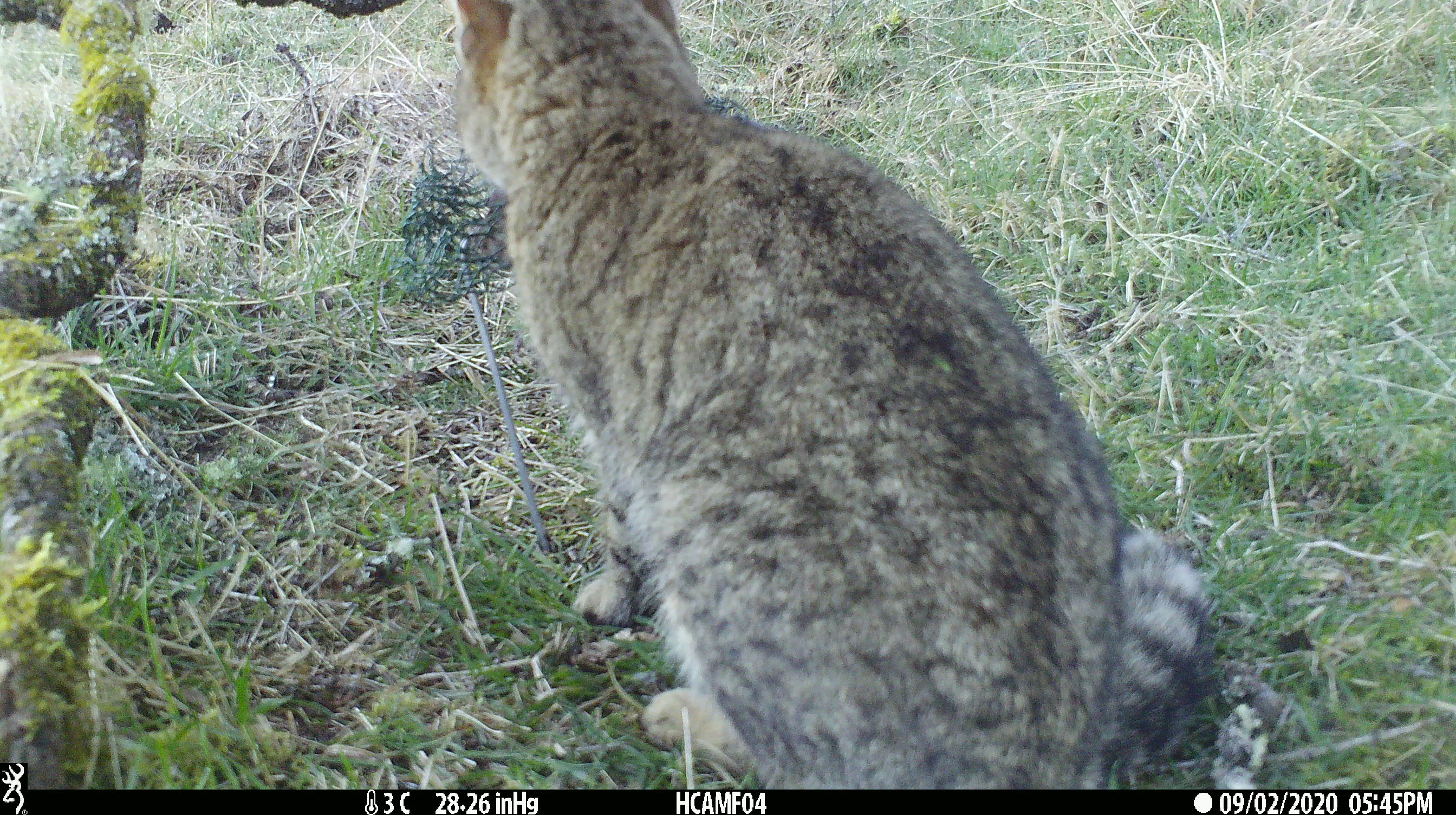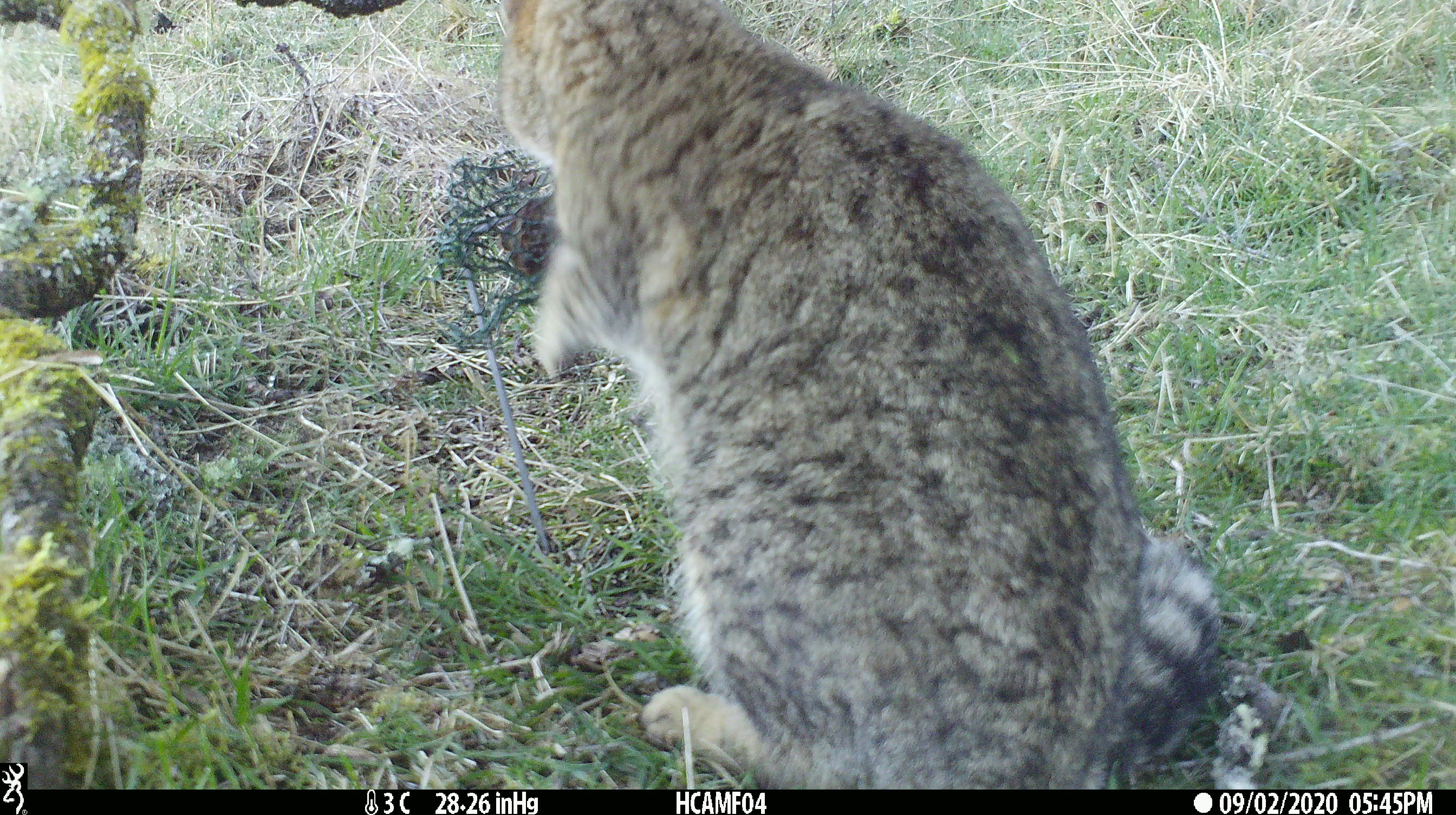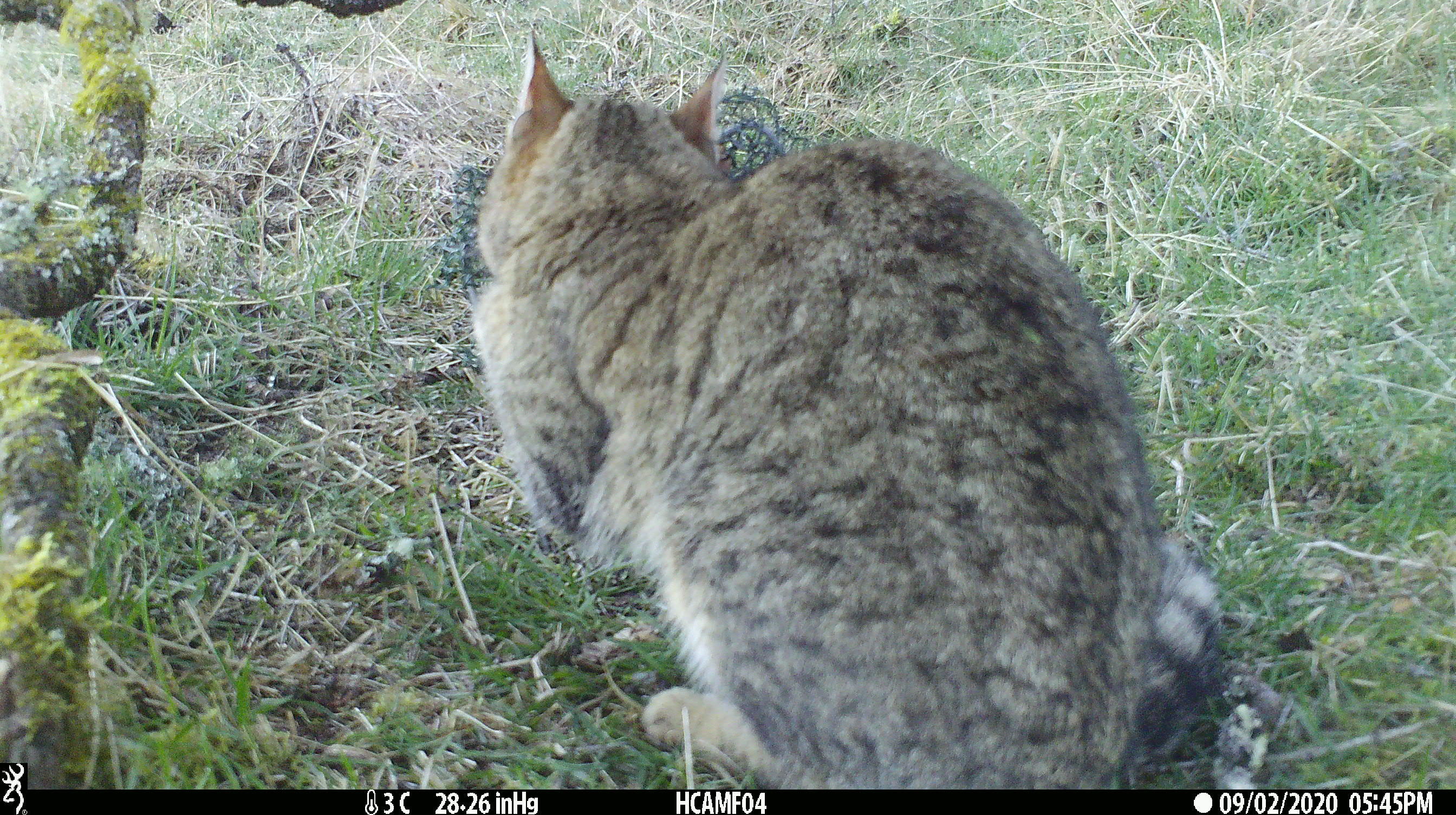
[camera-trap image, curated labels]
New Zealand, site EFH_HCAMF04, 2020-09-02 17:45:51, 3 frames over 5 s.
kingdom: Animalia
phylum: Chordata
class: Mammalia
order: Carnivora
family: Felidae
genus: Felis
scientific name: Felis catus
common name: domestic cat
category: cat